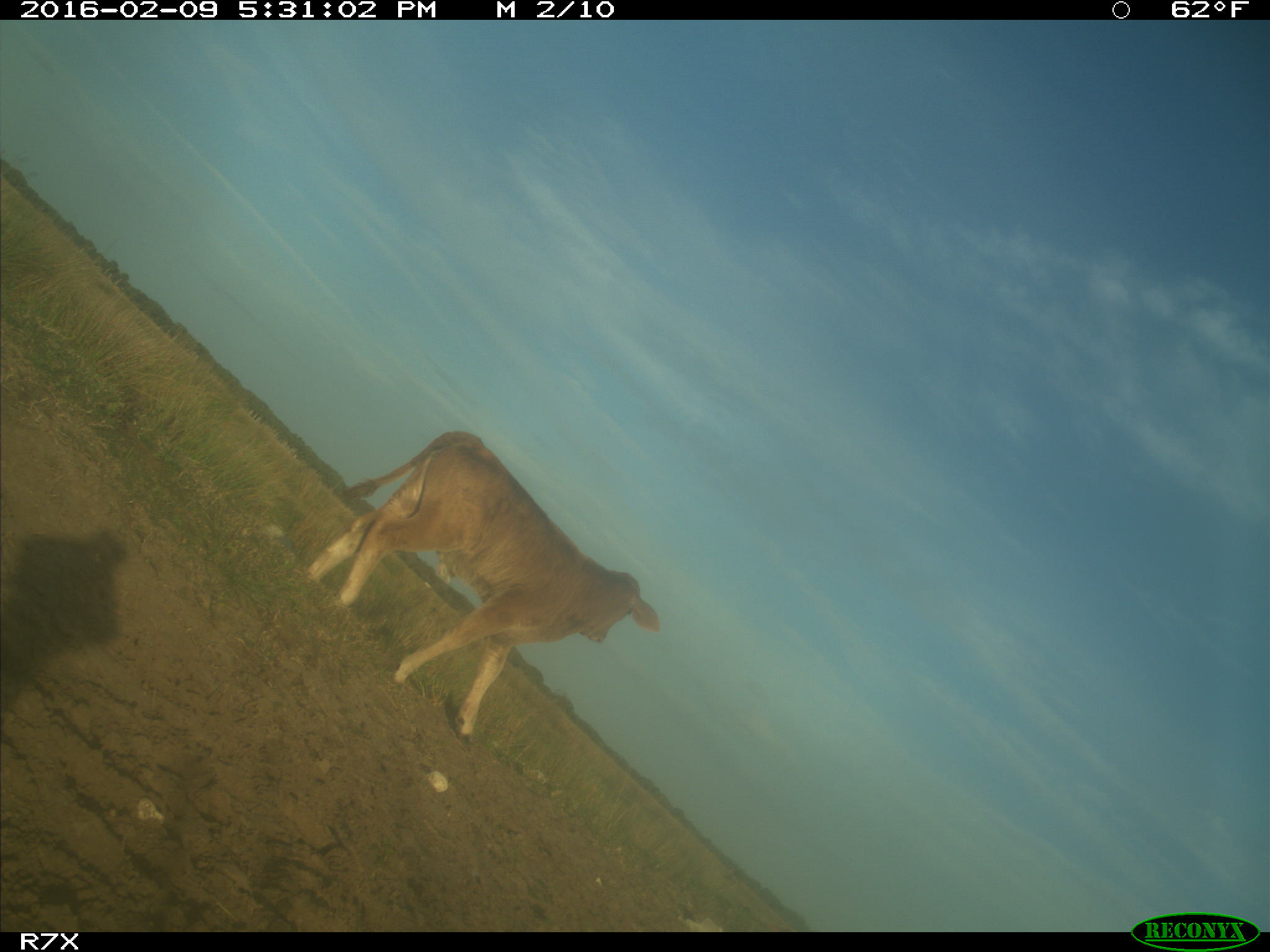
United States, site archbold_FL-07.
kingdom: Animalia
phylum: Chordata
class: Mammalia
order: Artiodactyla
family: Bovidae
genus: Bos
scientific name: Bos taurus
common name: domestic cow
Bos taurus (domestic cow).